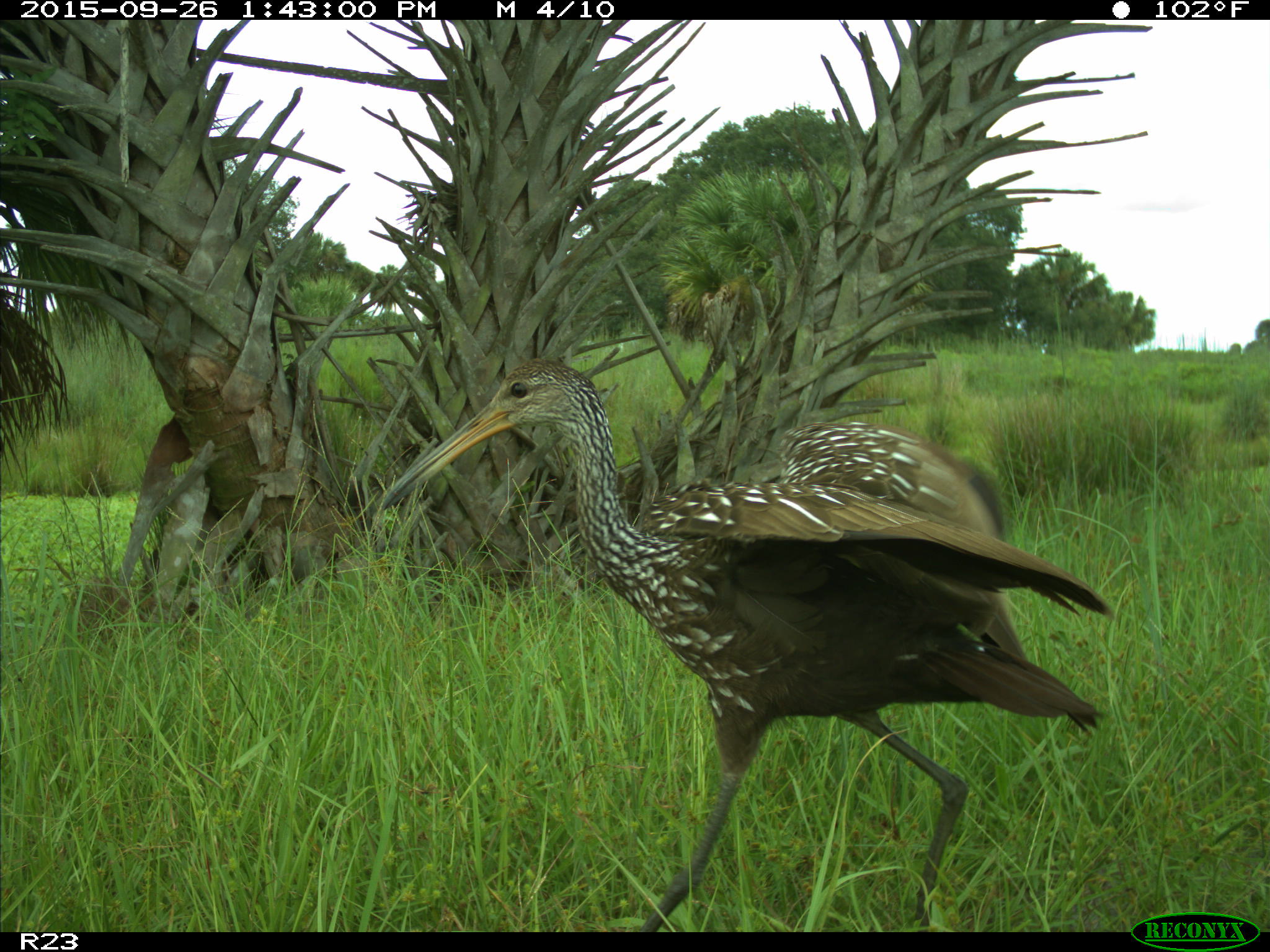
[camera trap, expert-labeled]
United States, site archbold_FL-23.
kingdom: Animalia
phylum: Chordata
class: Aves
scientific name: Aves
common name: birds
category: unidentified bird